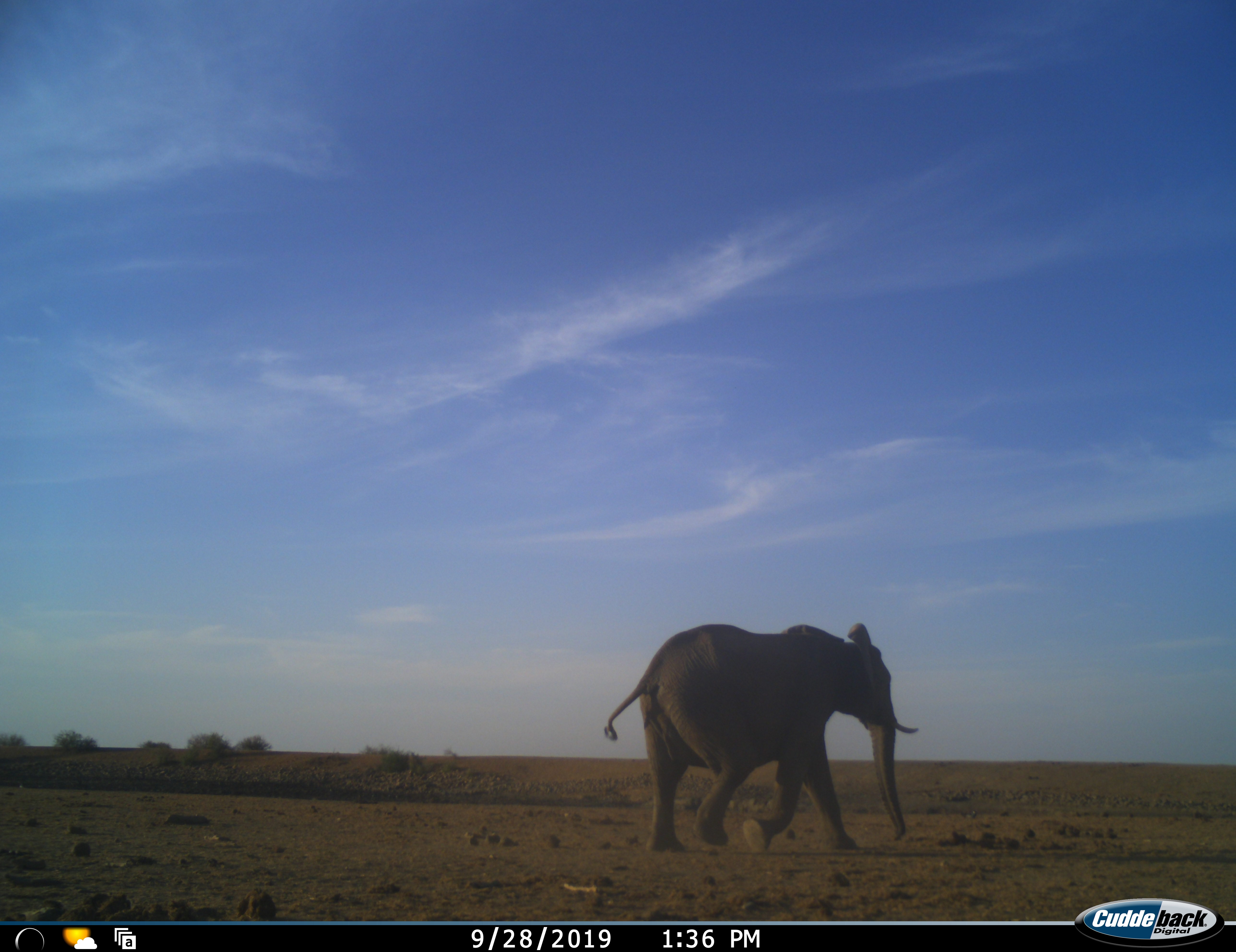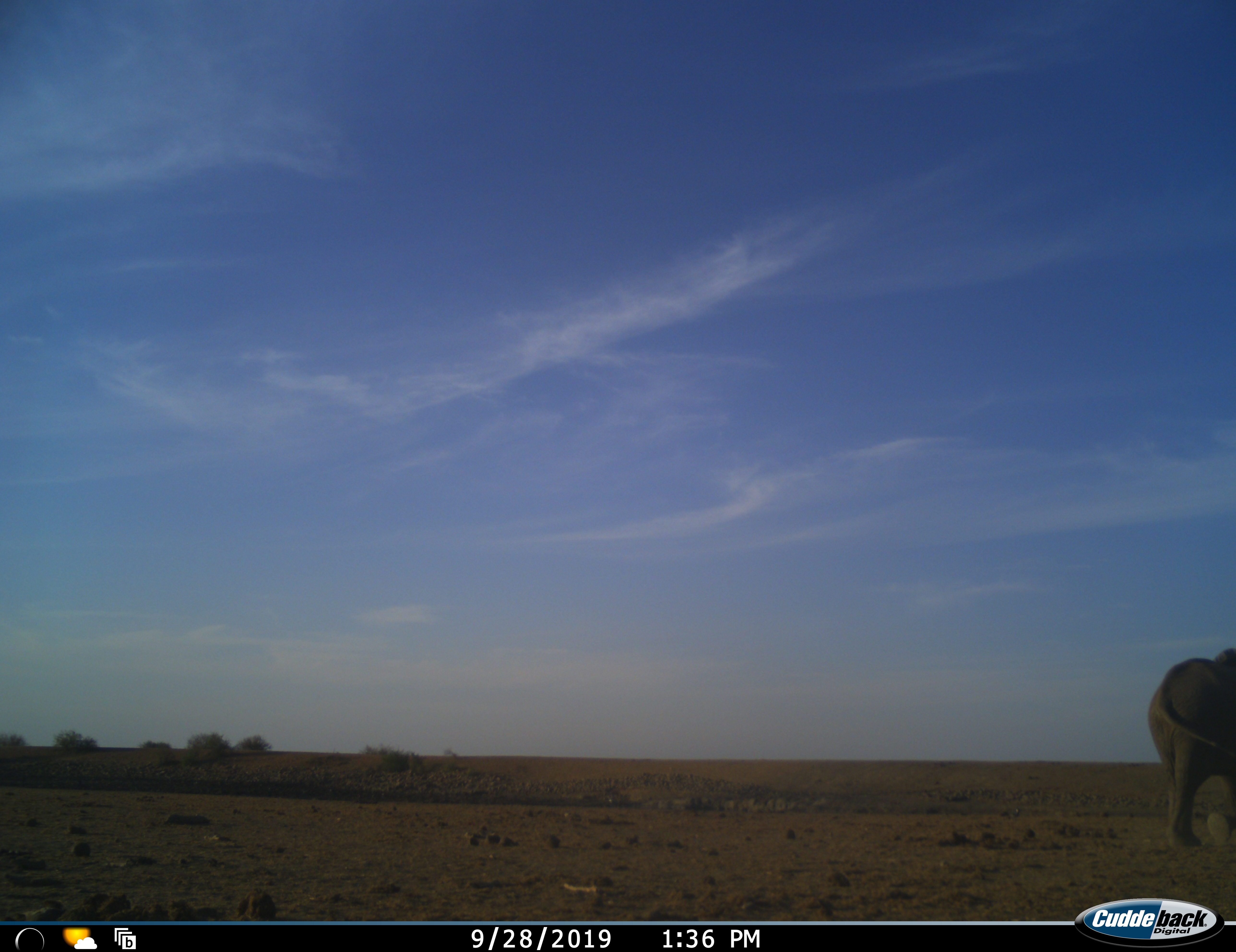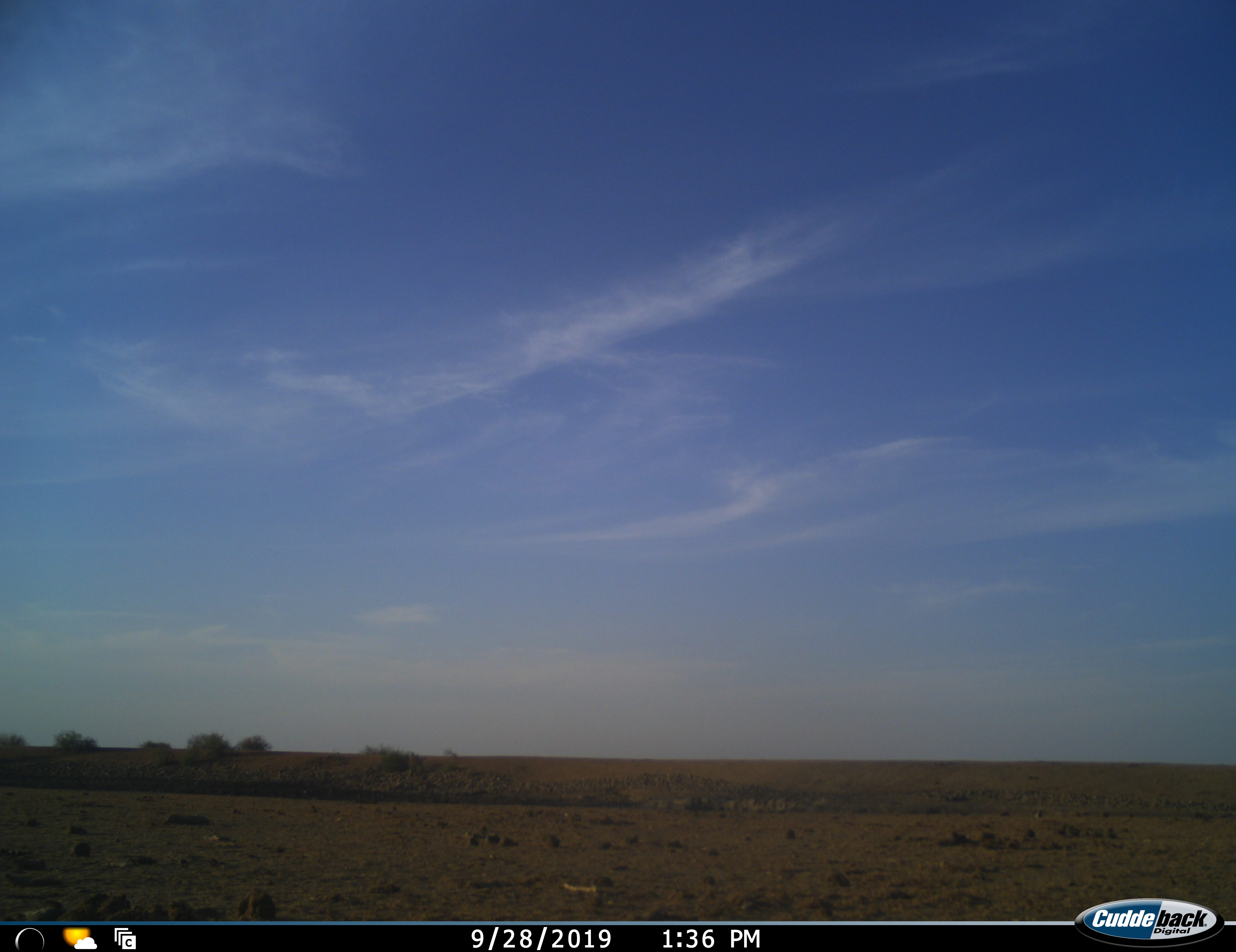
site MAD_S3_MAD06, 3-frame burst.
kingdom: Animalia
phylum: Chordata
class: Mammalia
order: Proboscidea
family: Elephantidae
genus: Loxodonta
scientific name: Loxodonta africana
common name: african bush elephant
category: elephant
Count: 1.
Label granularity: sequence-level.